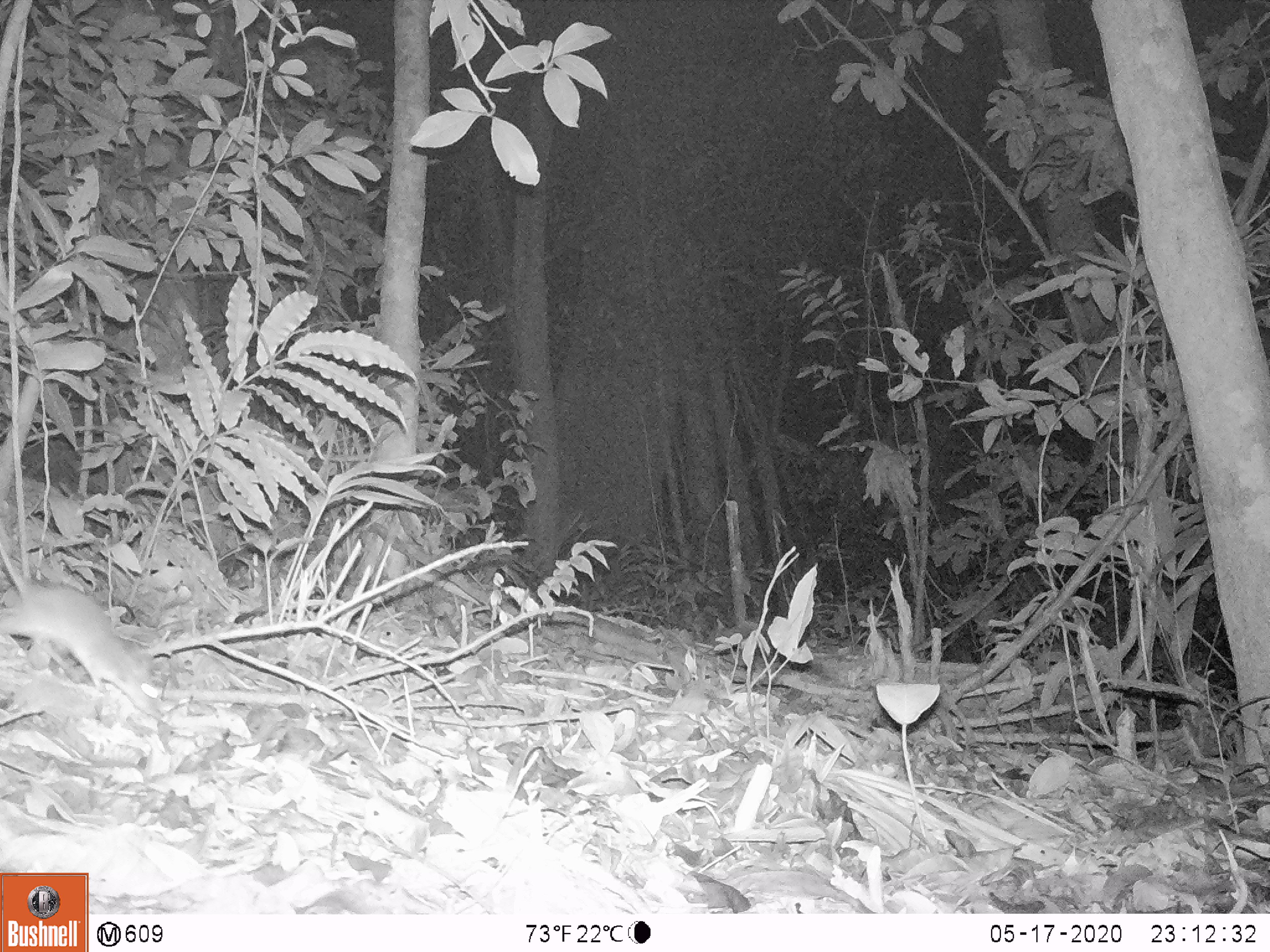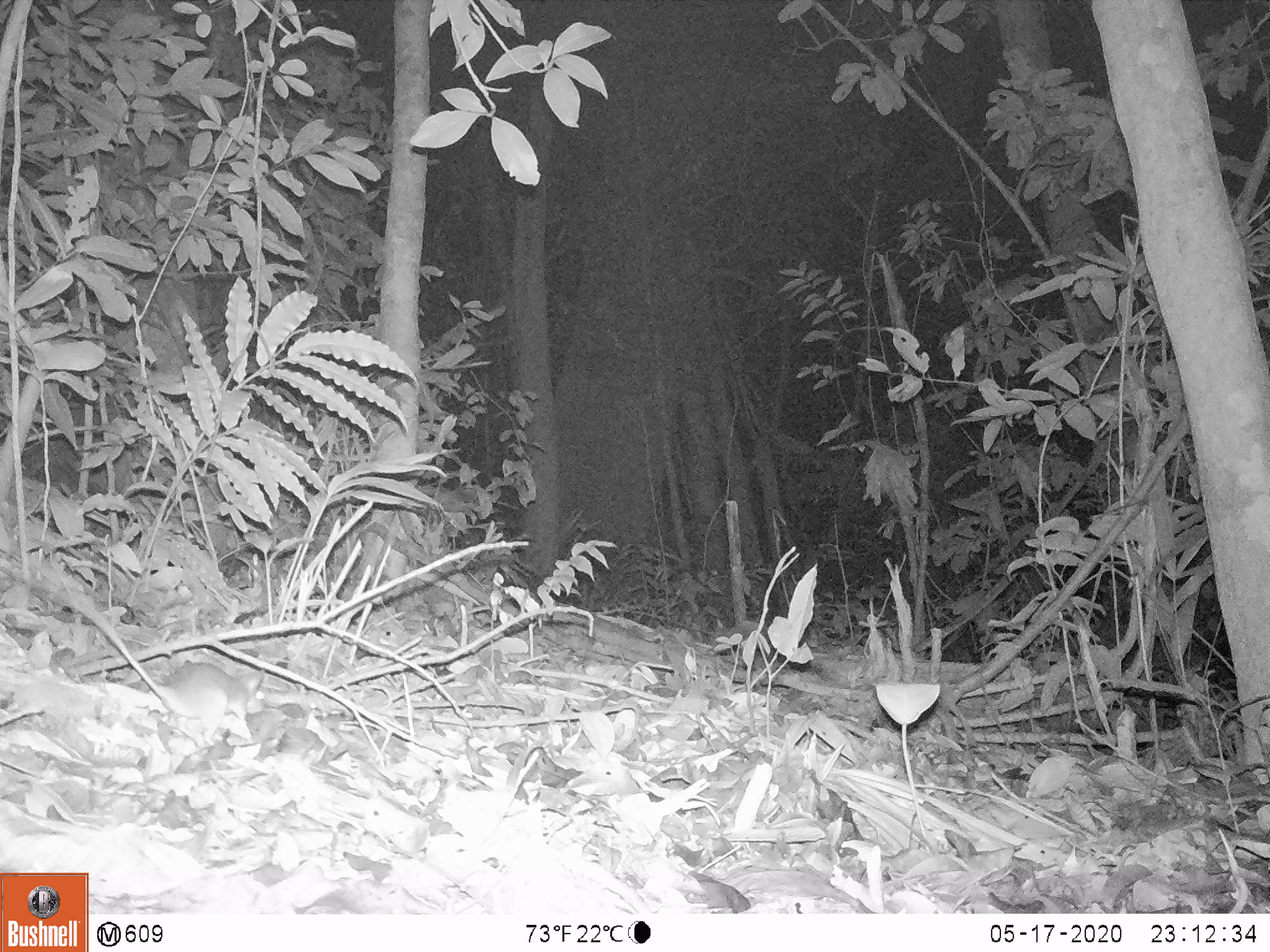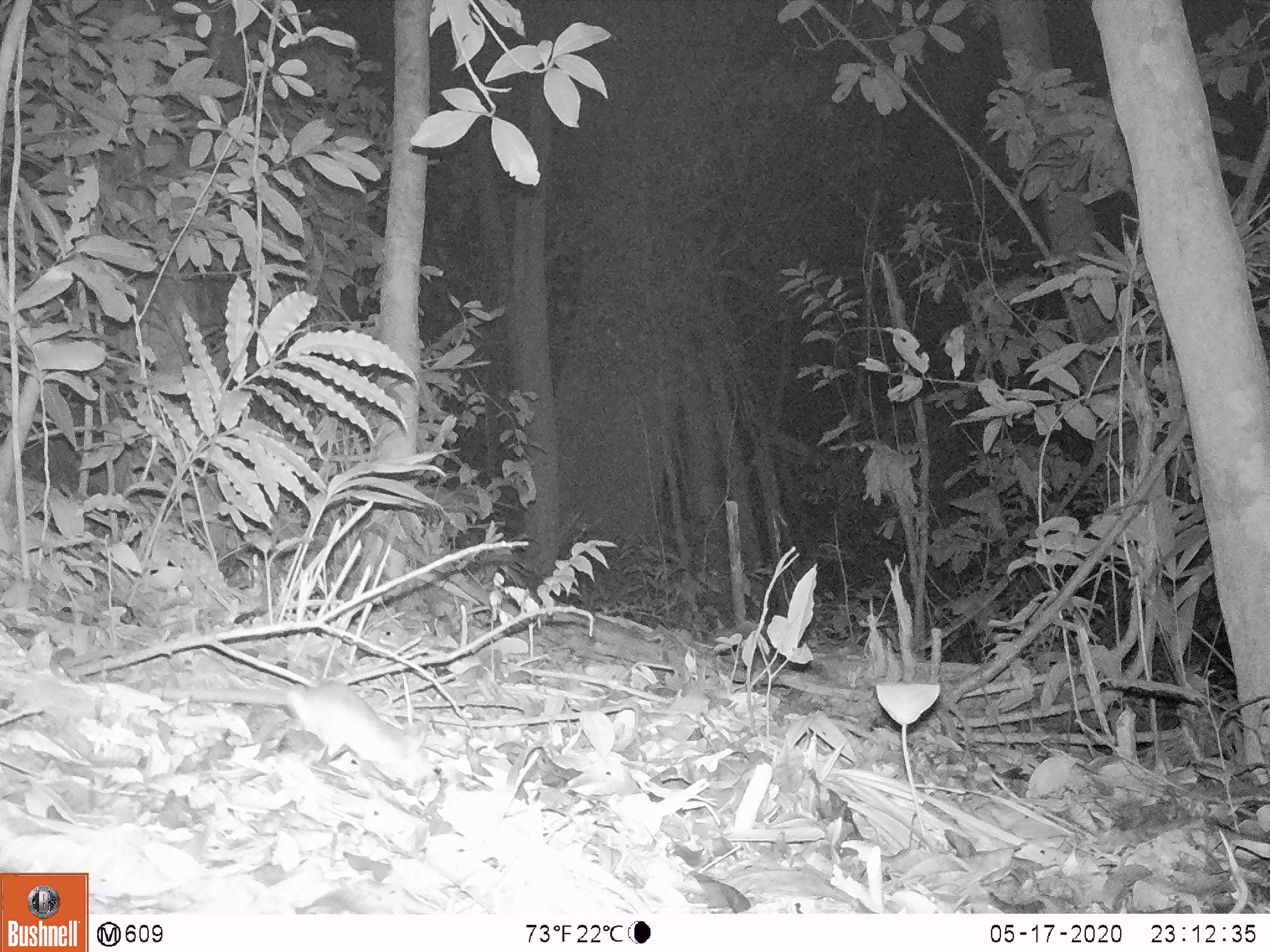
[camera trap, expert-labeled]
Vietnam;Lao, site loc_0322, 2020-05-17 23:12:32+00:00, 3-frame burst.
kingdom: Animalia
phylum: Chordata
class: Mammalia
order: Rodentia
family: Muridae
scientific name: Muridae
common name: old-world mice and rats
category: unidentified murid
Unidentified murid (old-world mice and rats) (Muridae). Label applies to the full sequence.